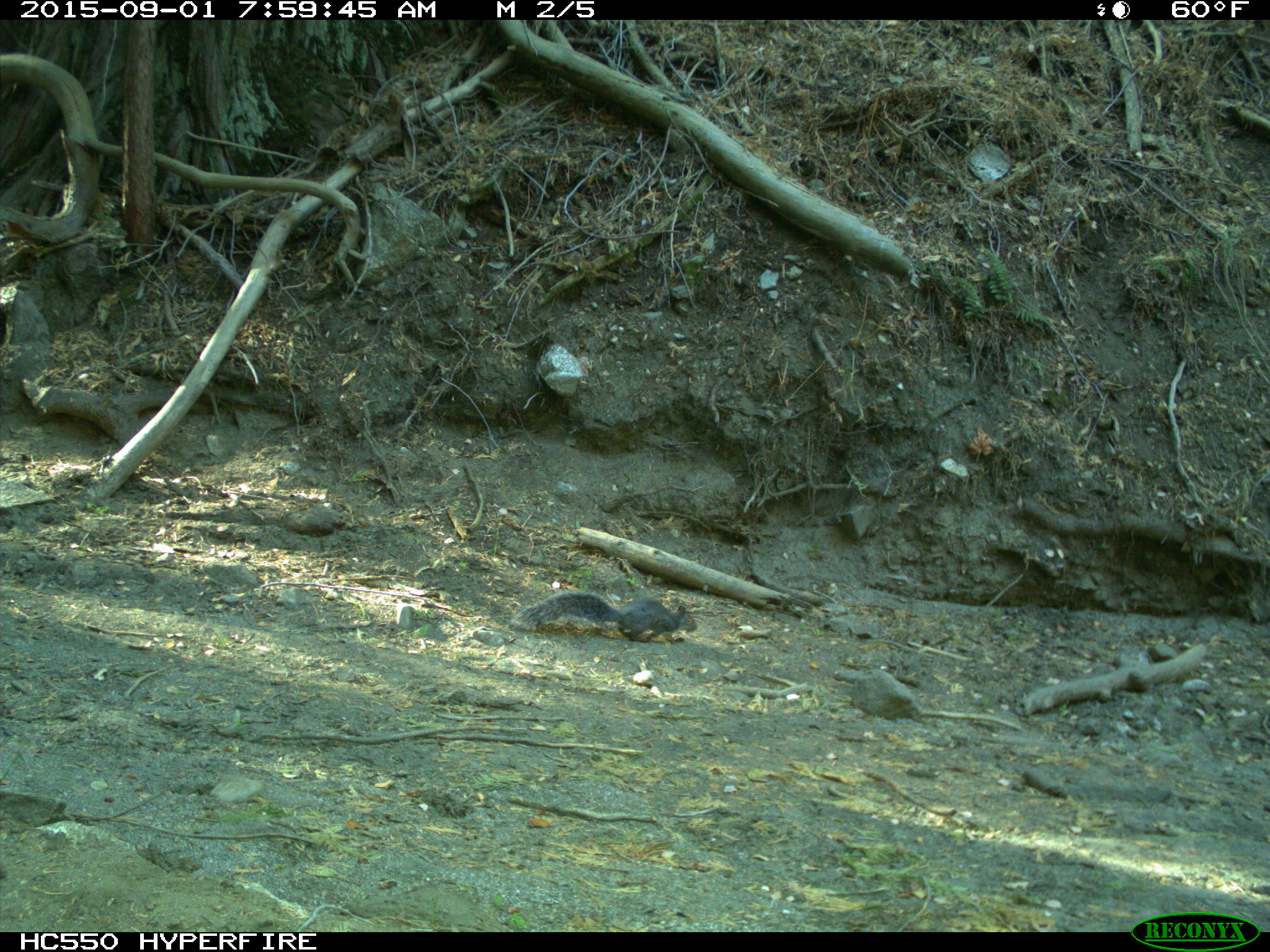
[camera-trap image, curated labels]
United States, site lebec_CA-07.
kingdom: Animalia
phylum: Chordata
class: Mammalia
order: Rodentia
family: Sciuridae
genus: Sciurus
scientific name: Sciurus carolinensis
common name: eastern gray squirrel